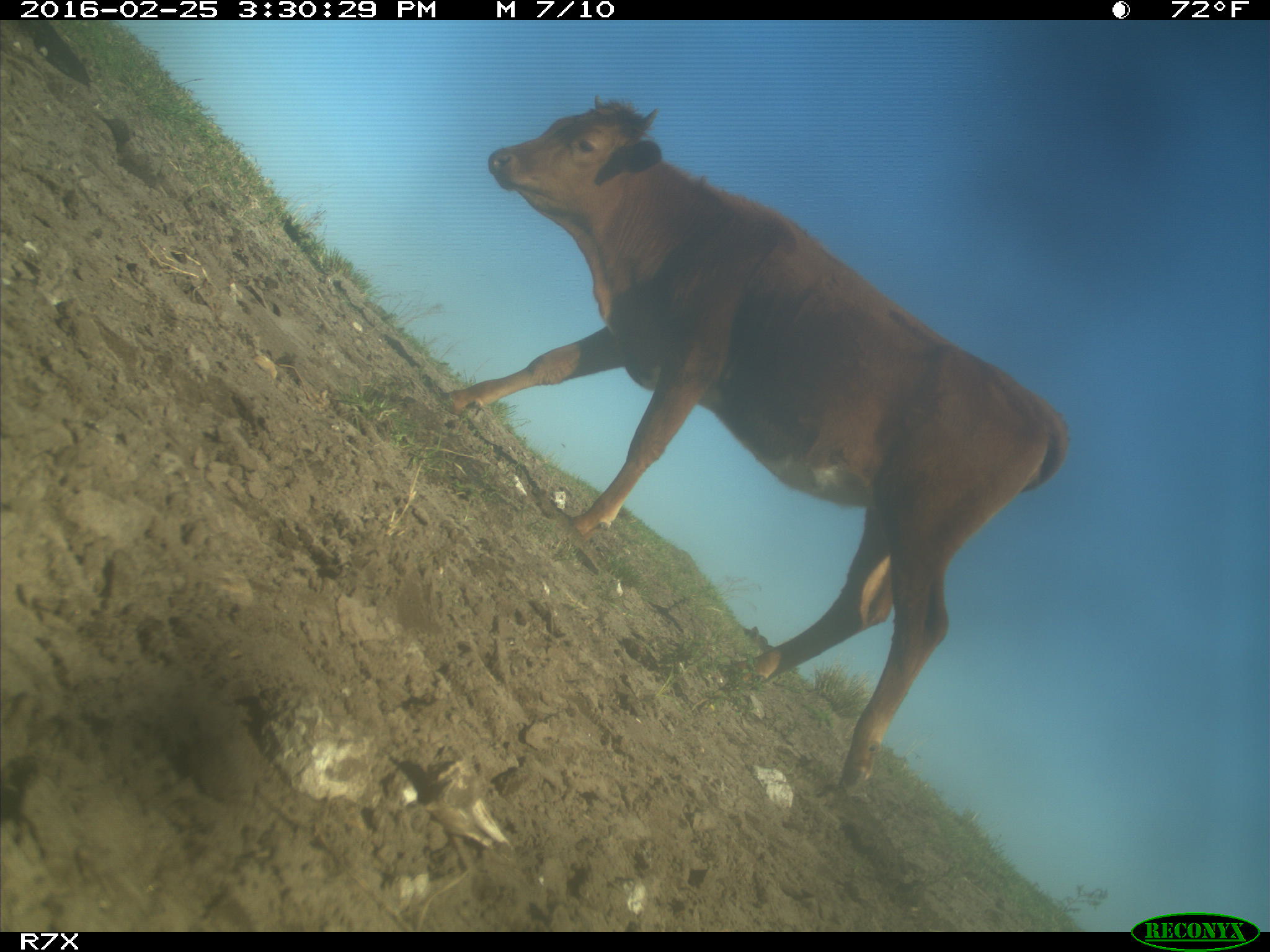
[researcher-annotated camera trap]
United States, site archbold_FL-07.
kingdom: Animalia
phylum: Chordata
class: Mammalia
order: Artiodactyla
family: Bovidae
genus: Bos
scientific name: Bos taurus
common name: domestic cow